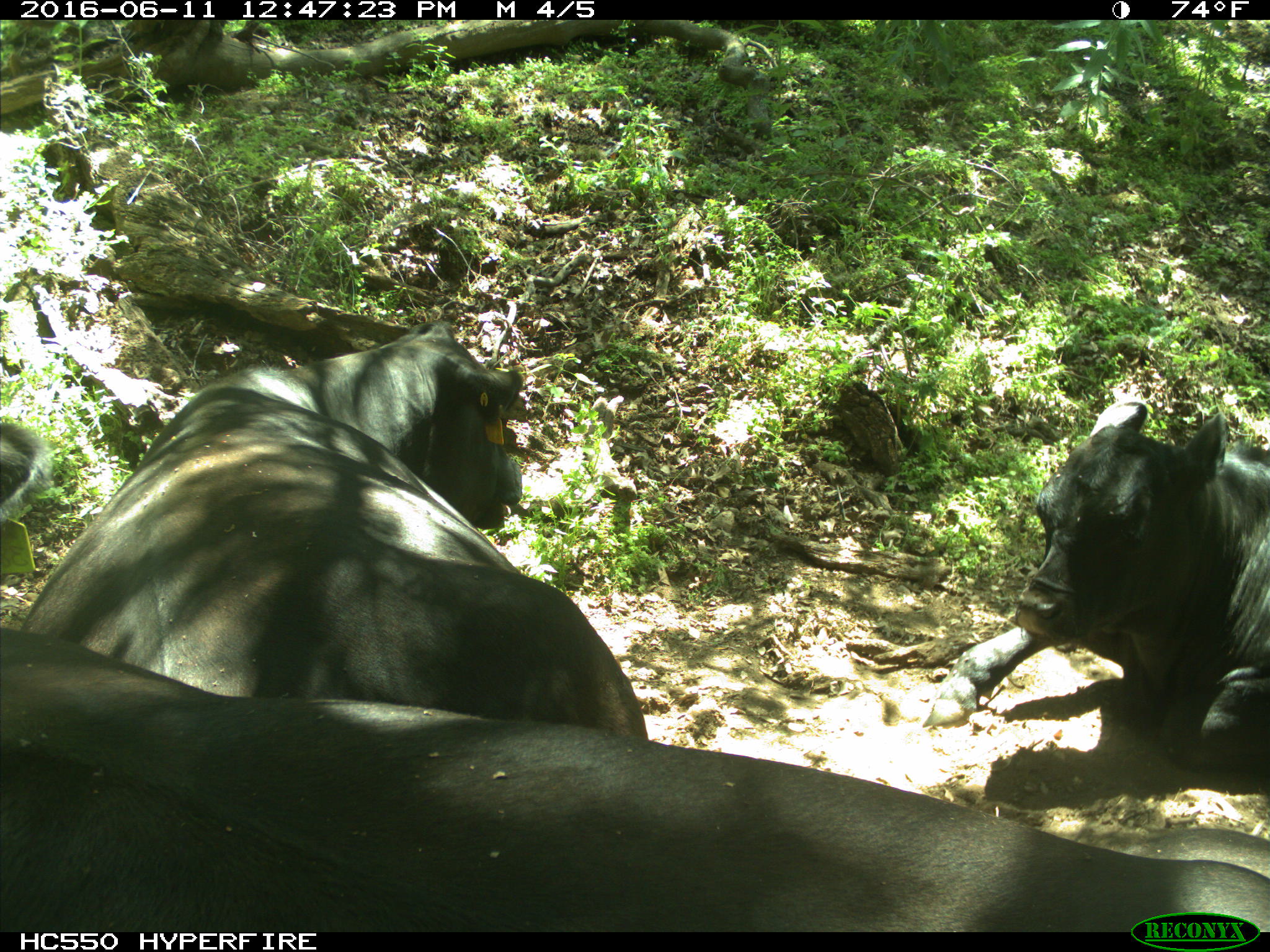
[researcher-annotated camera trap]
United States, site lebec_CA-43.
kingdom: Animalia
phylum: Chordata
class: Mammalia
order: Artiodactyla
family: Bovidae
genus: Bos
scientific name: Bos taurus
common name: domestic cow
Bos taurus (domestic cow).